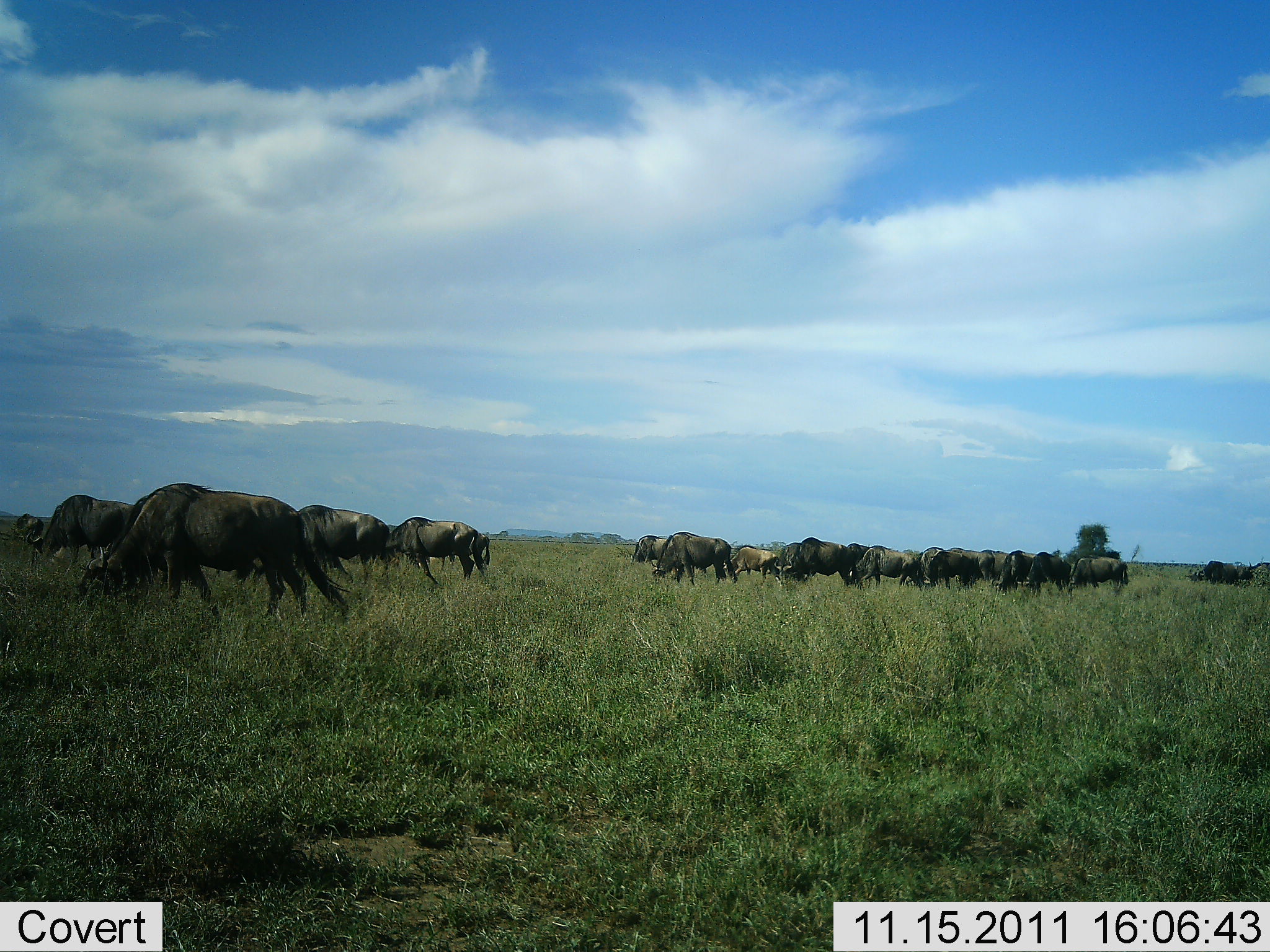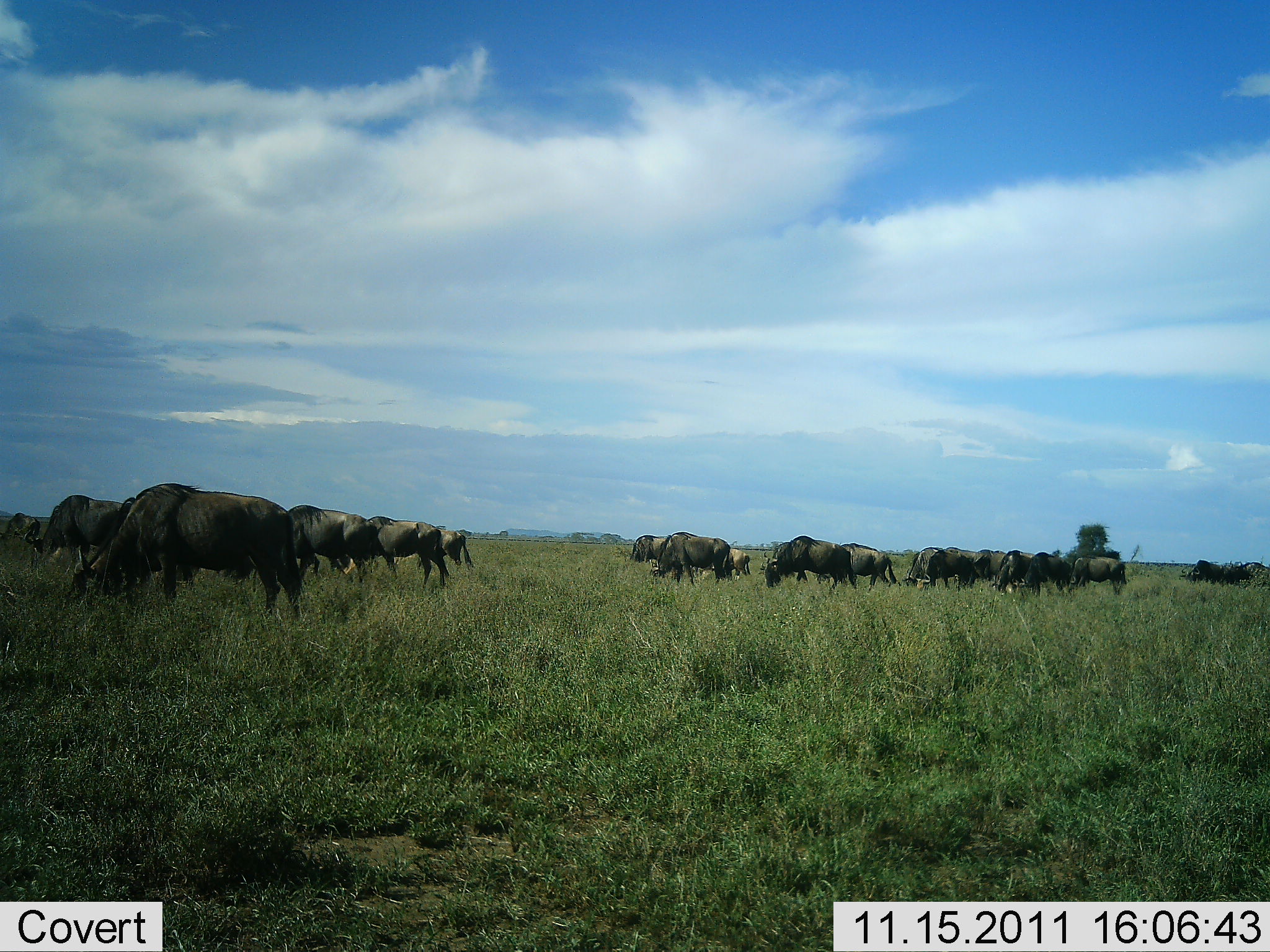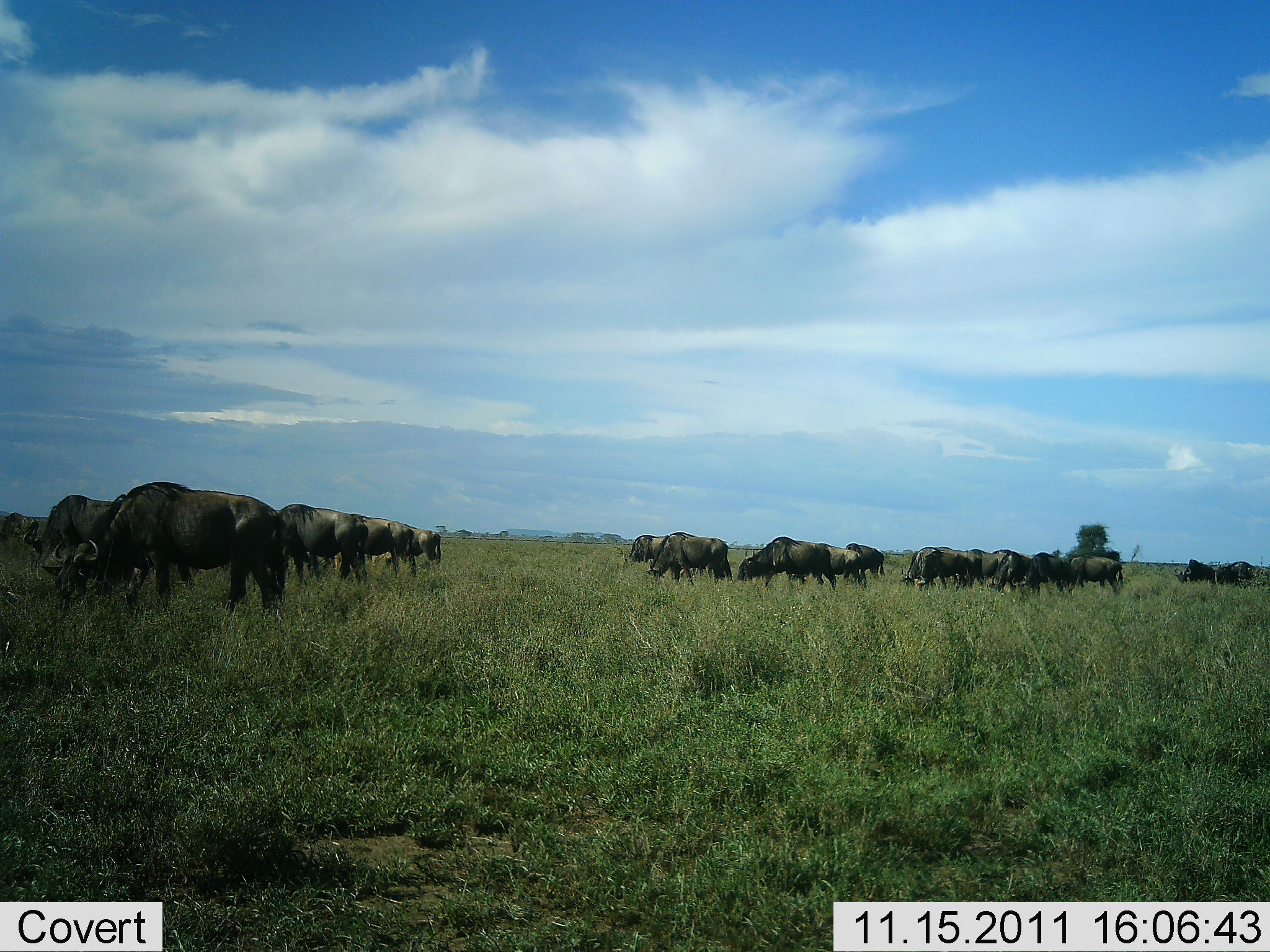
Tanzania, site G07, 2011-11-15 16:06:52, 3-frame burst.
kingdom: Animalia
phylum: Chordata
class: Mammalia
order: Artiodactyla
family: Bovidae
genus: Connochaetes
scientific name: Connochaetes taurinus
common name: blue wildebeest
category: wildebeest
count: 11-50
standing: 43%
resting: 0%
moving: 43%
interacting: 7%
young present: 0%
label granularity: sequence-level